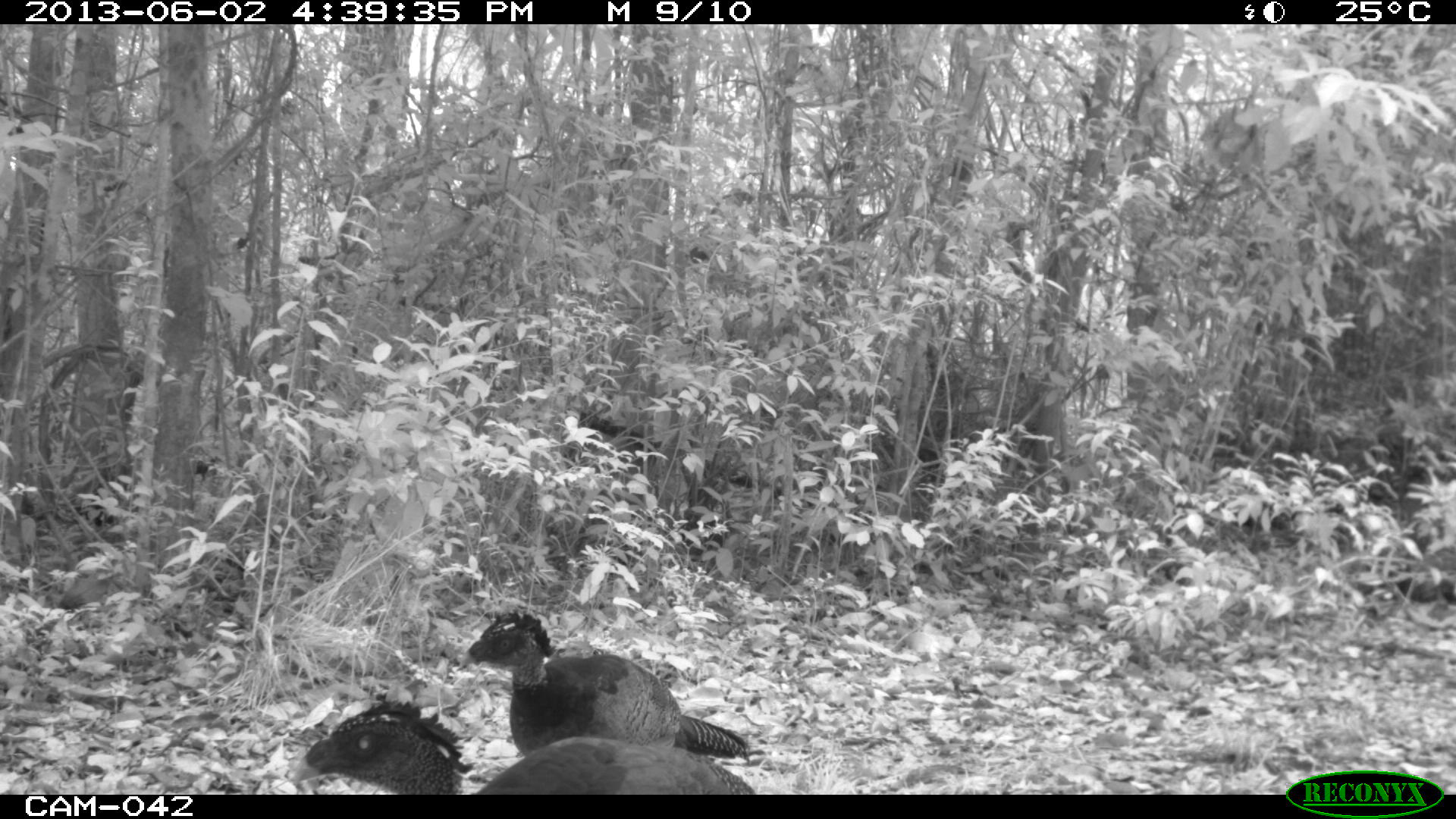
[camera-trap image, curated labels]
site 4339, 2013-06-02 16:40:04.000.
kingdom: Animalia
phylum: Chordata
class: Aves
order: Galliformes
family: Cracidae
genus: Crax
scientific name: Crax rubra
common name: great curassow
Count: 2.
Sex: female.